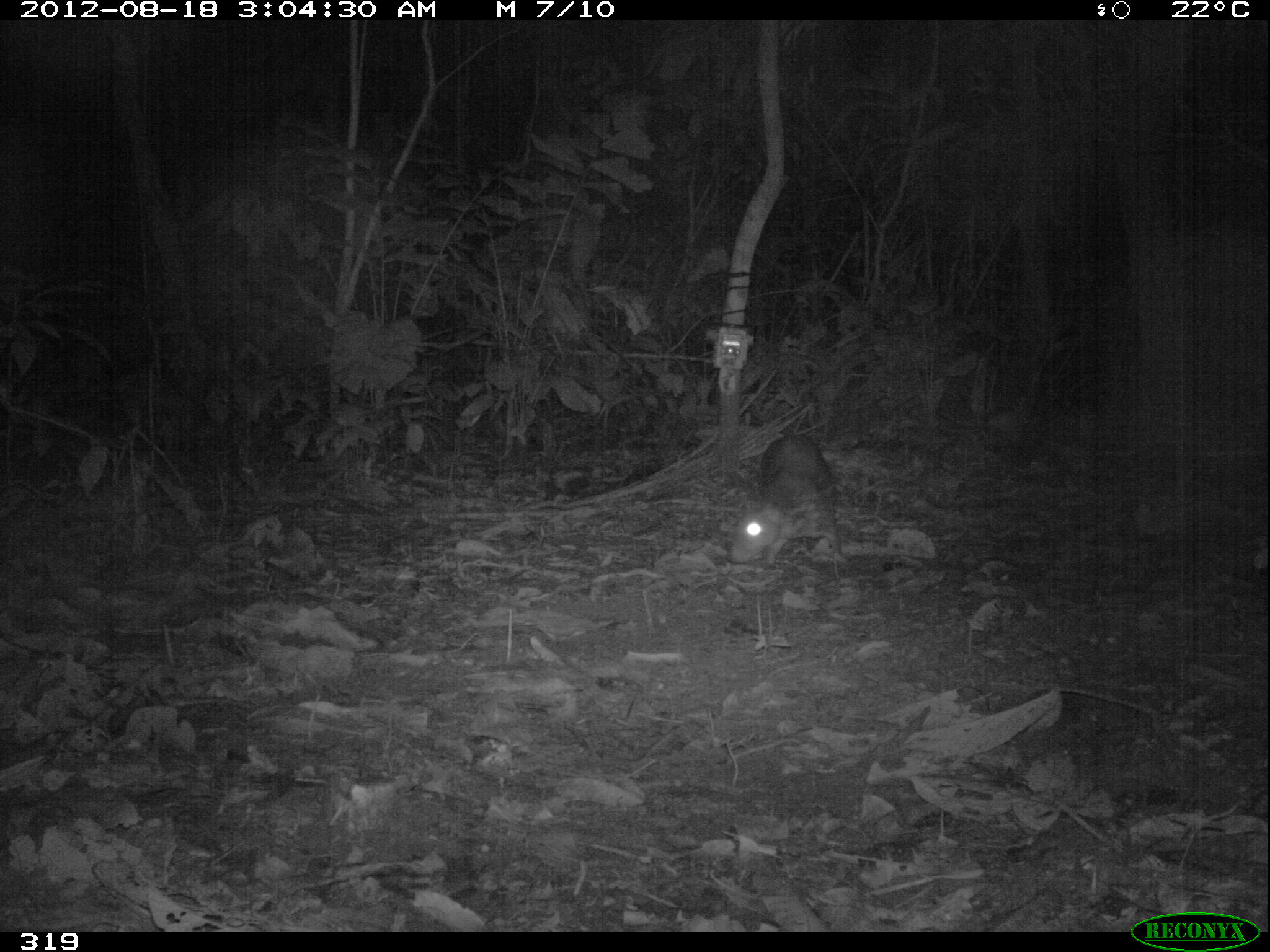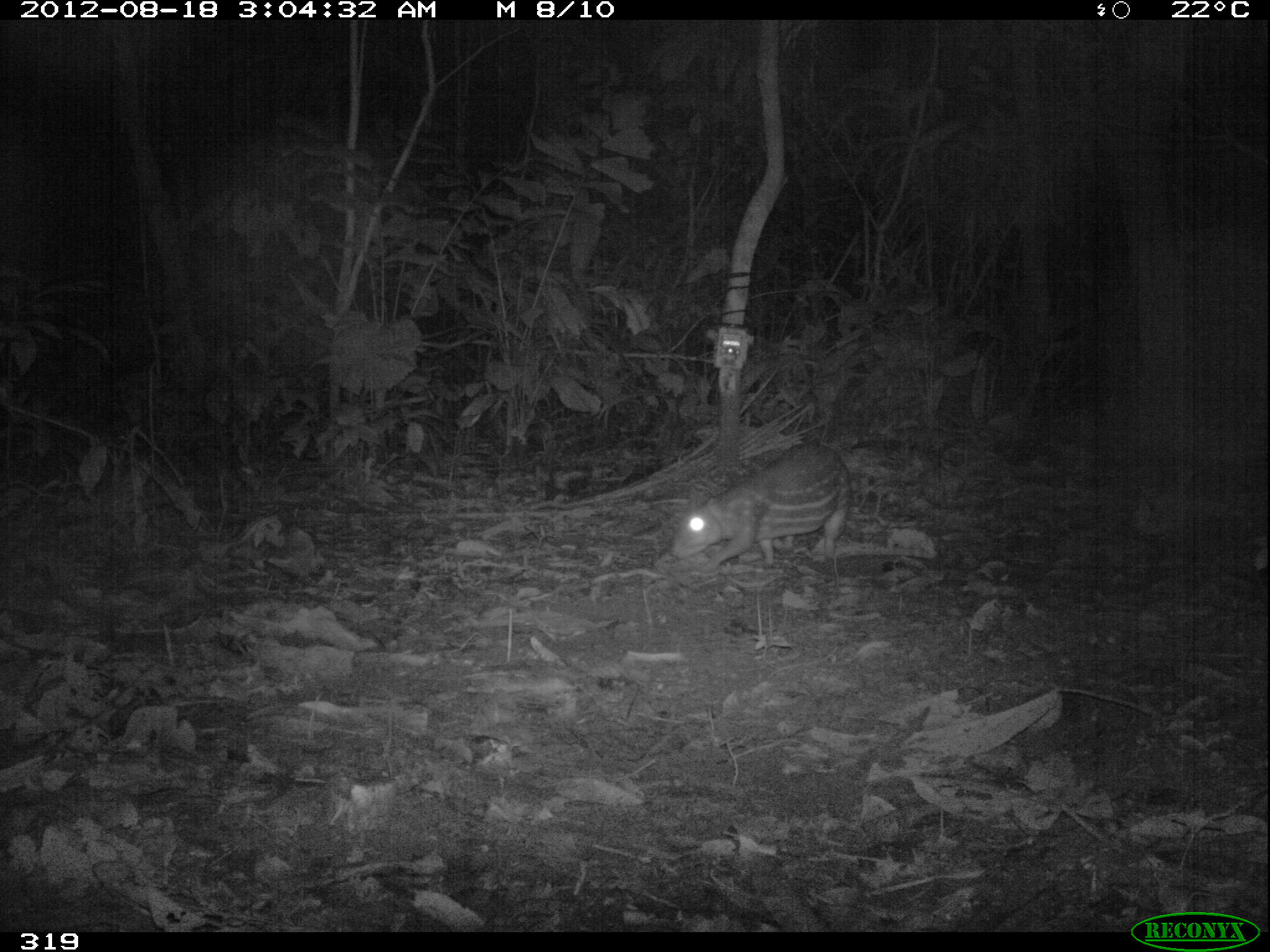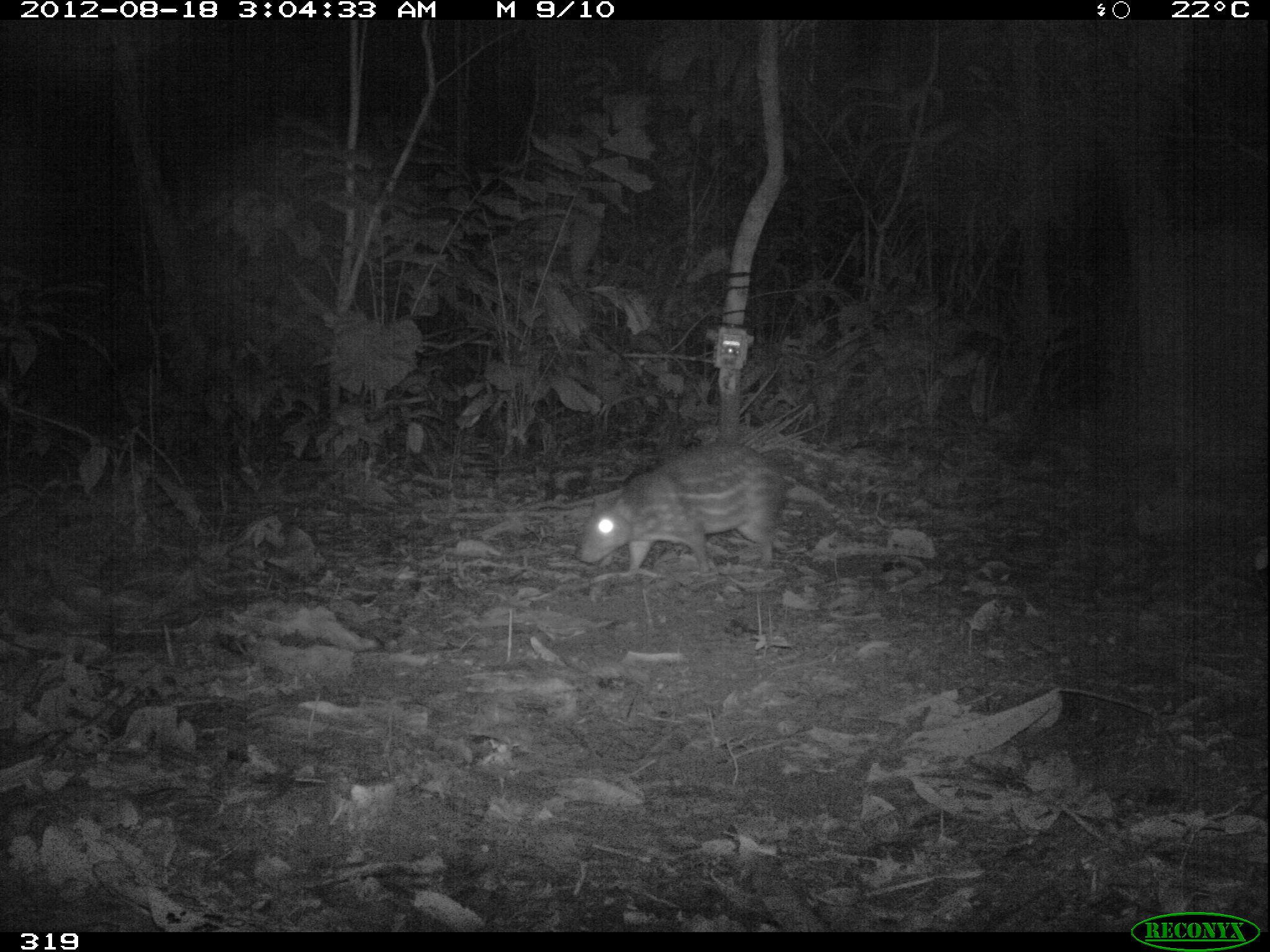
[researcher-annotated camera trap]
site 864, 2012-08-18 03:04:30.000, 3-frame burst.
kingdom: Animalia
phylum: Chordata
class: Mammalia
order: Rodentia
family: Cuniculidae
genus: Cuniculus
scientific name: Cuniculus paca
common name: spotted paca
Cuniculus paca (spotted paca).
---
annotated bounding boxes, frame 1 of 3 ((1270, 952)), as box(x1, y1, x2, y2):
cuniculus paca: box(730, 435, 847, 572)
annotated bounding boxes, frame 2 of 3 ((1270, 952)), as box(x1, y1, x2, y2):
cuniculus paca: box(668, 439, 850, 570)